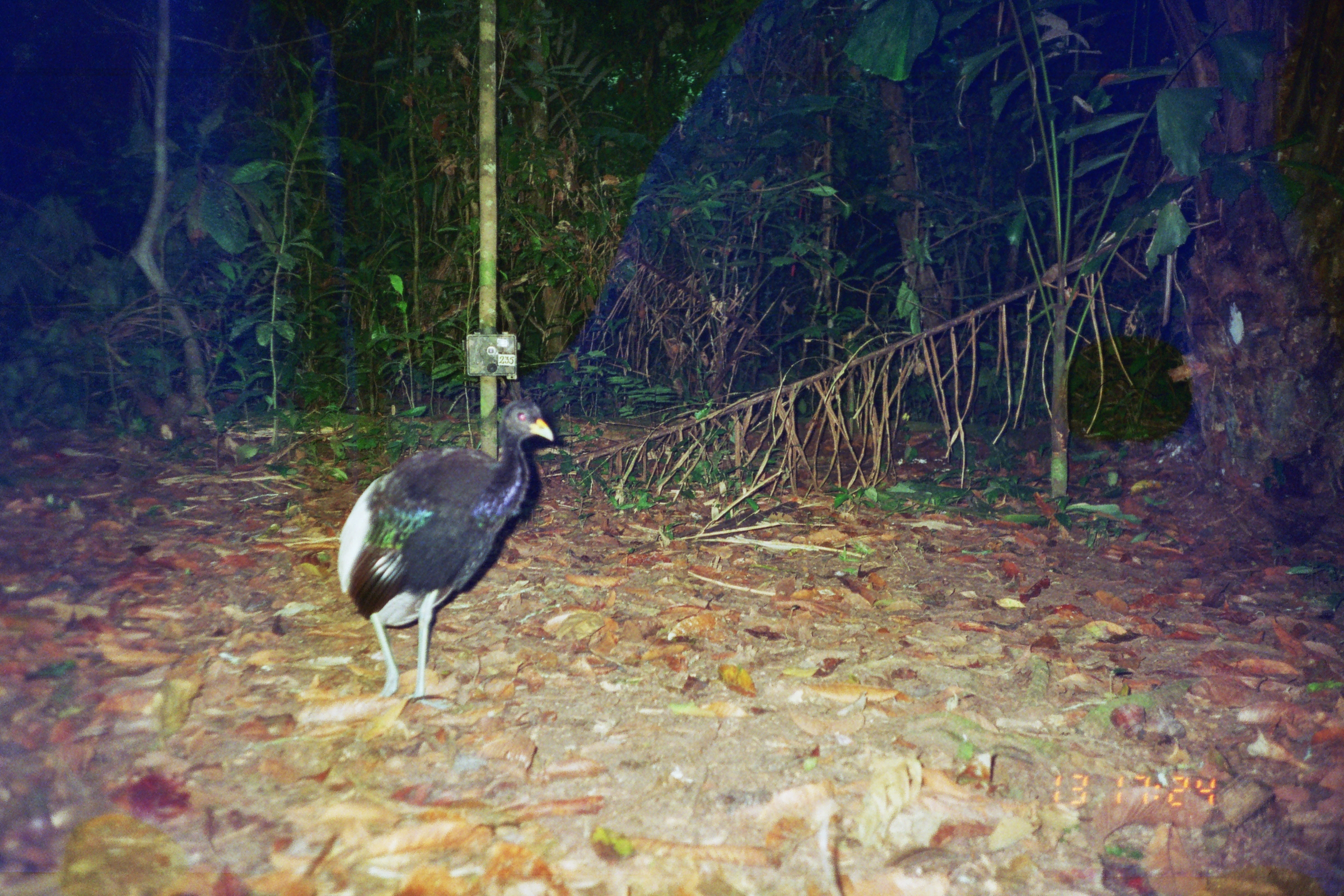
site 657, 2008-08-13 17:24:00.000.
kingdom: Animalia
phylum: Chordata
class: Aves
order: Gruiformes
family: Psophiidae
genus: Psophia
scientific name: Psophia leucoptera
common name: pale-winged trumpeter